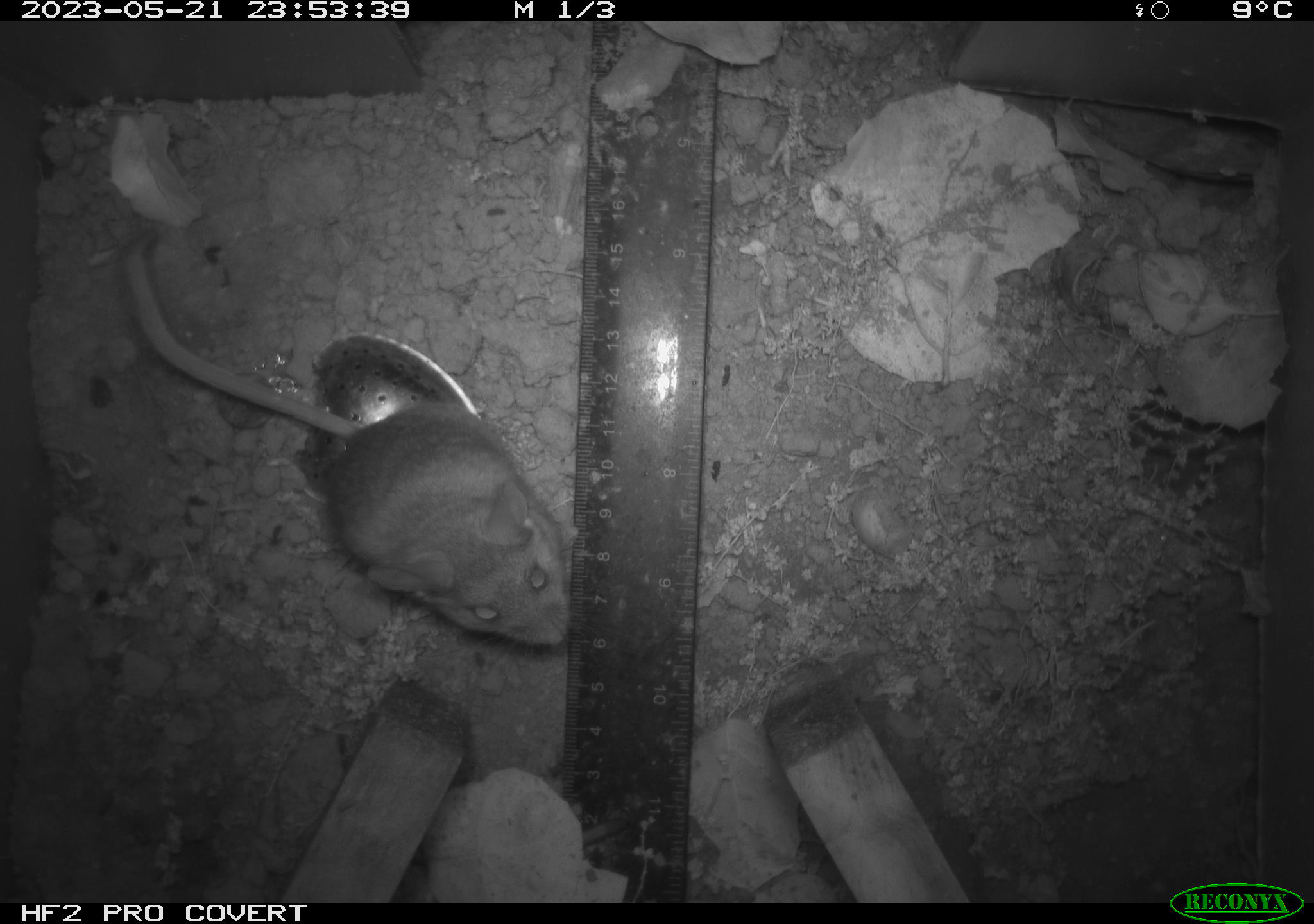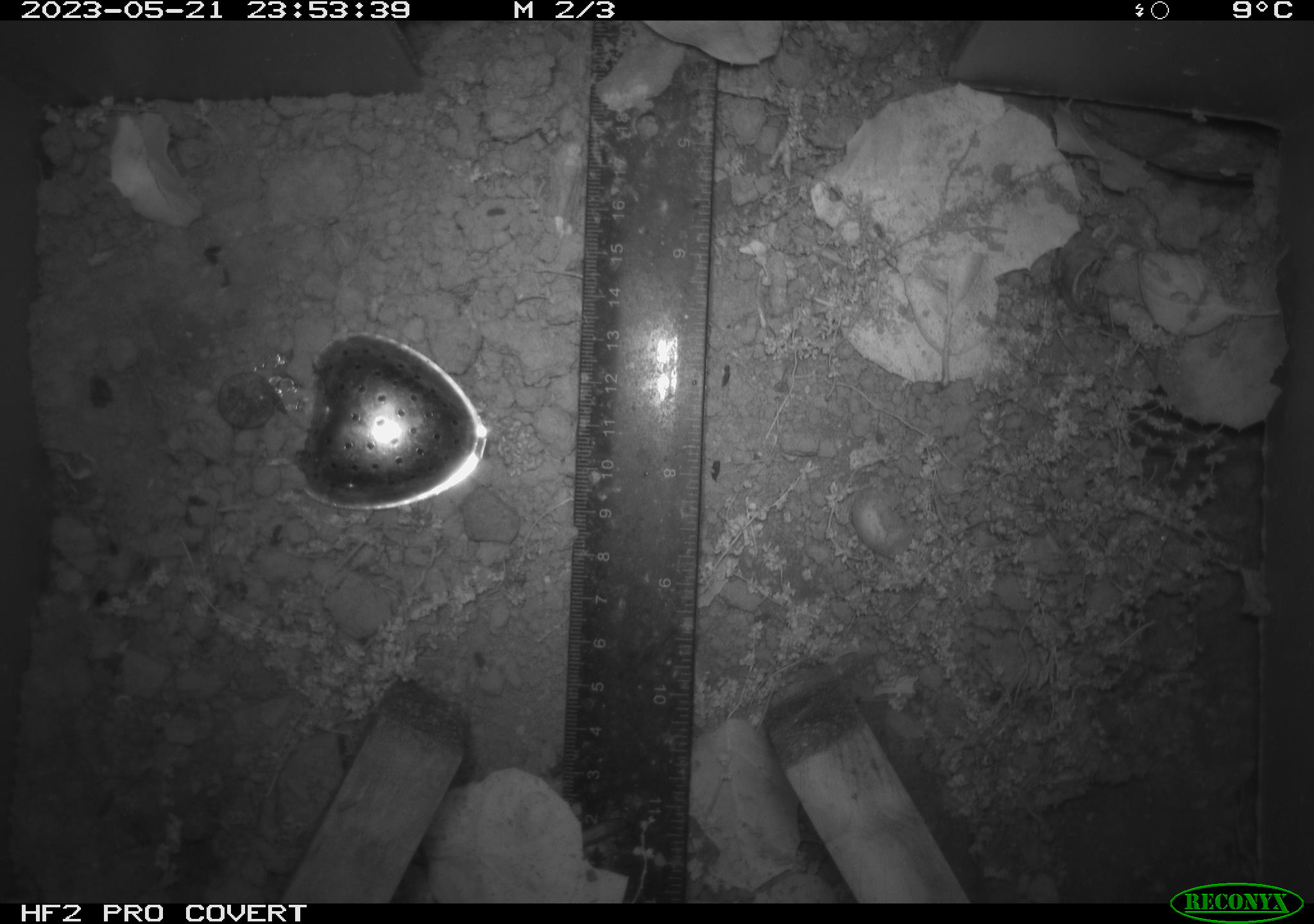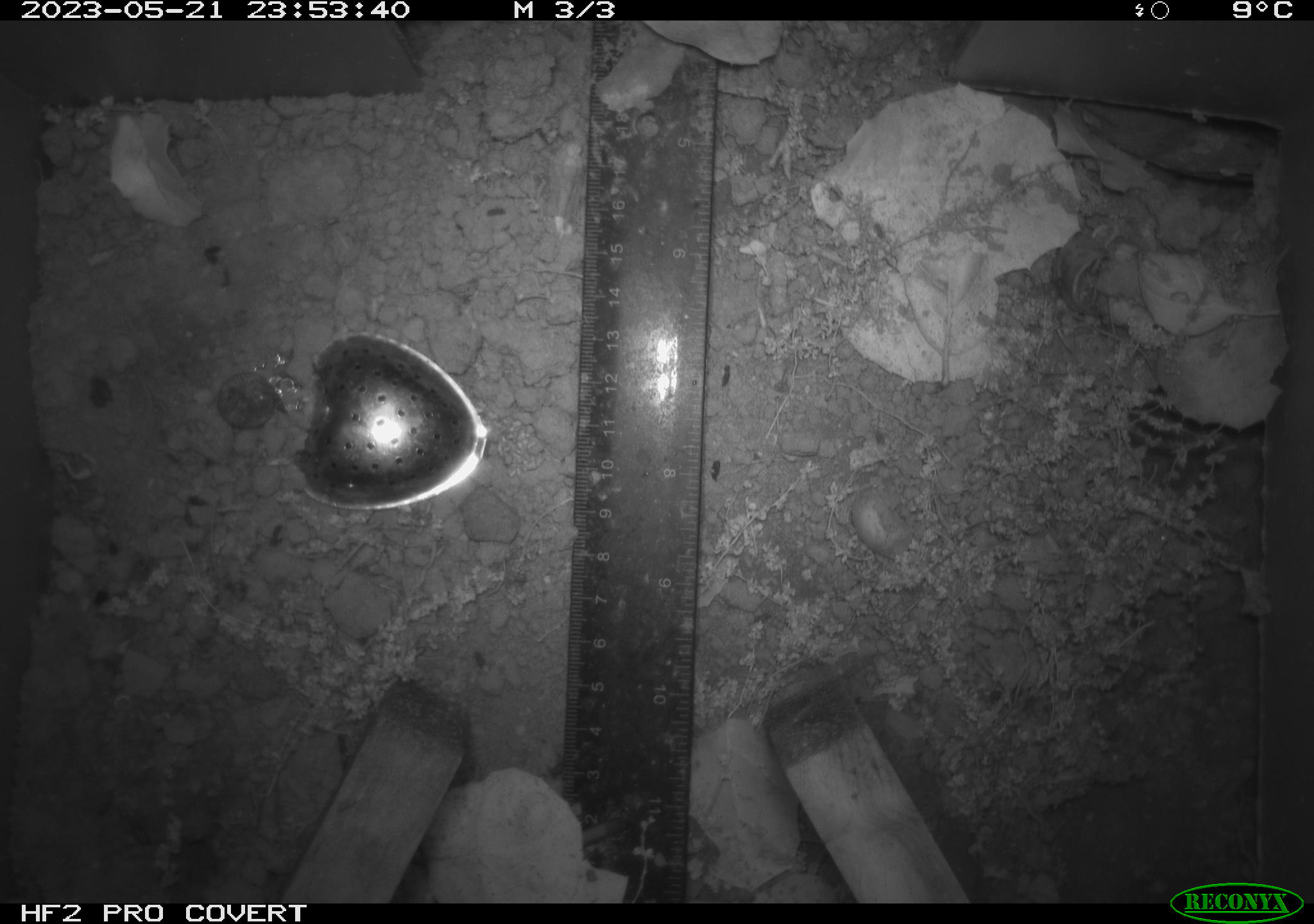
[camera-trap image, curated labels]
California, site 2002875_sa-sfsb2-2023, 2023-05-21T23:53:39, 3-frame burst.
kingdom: Animalia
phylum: Chordata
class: Mammalia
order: Rodentia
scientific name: Rodentia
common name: mouse species